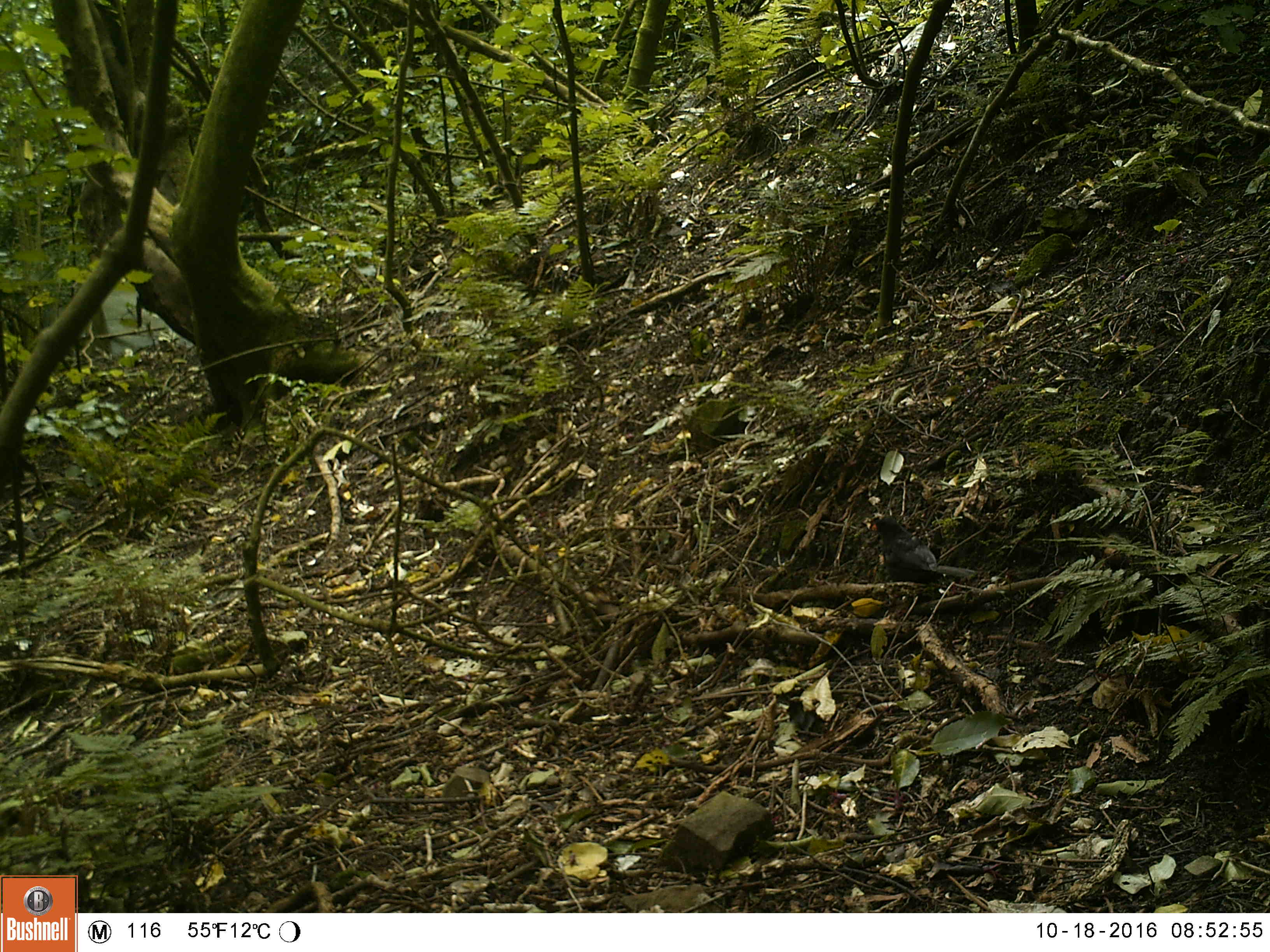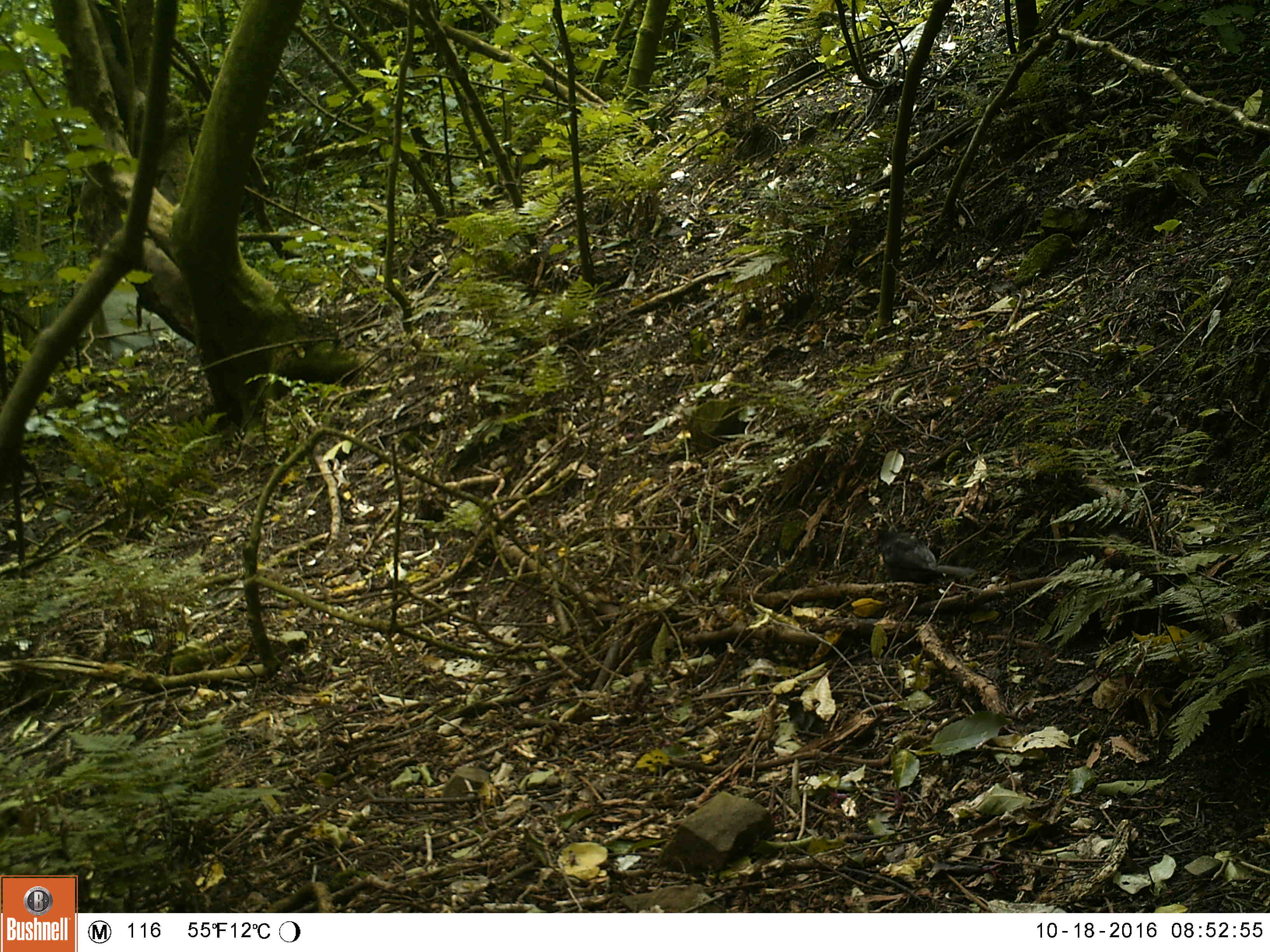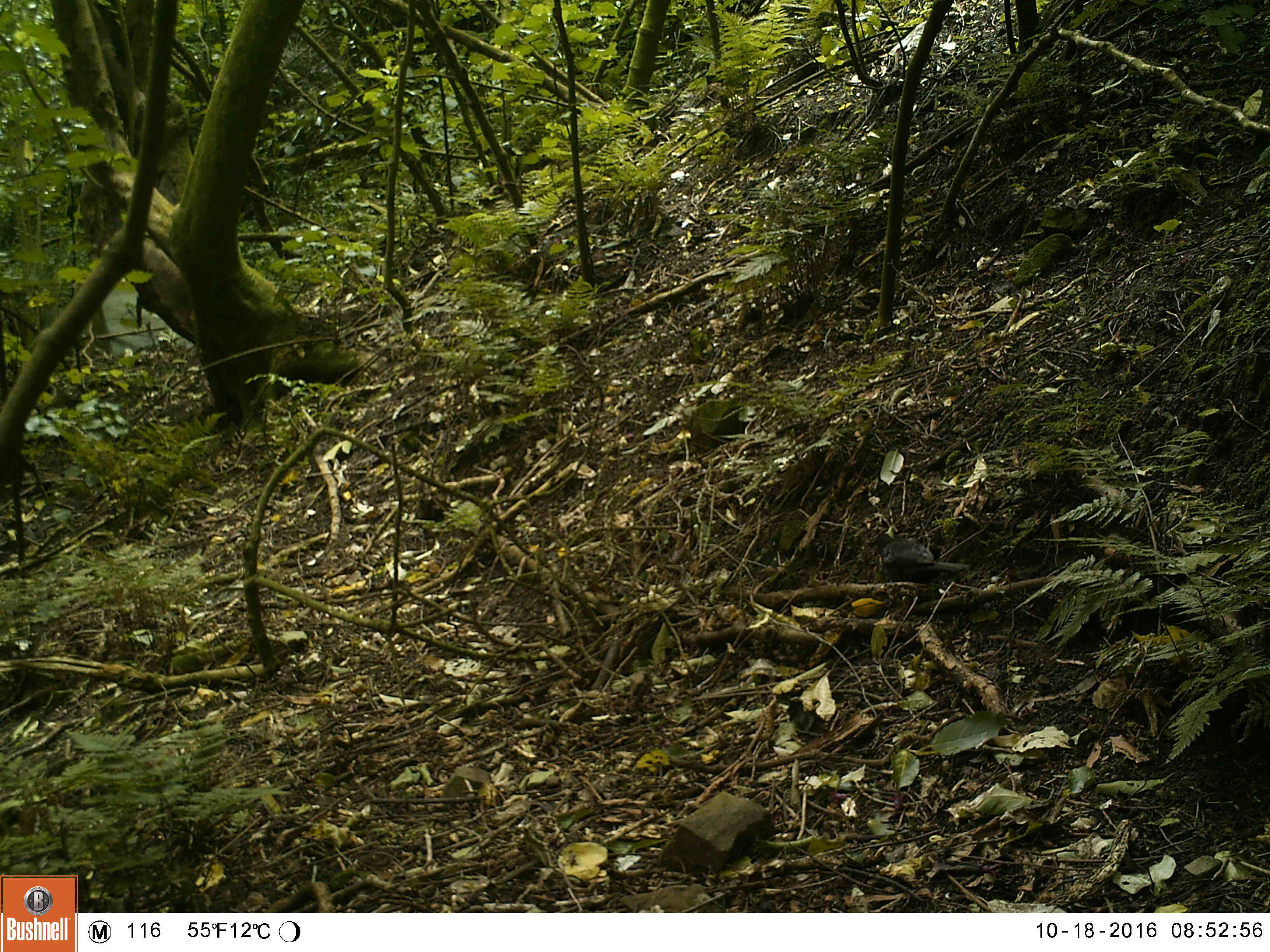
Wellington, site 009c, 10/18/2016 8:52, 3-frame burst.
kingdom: Animalia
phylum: Chordata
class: Aves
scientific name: Aves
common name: bird